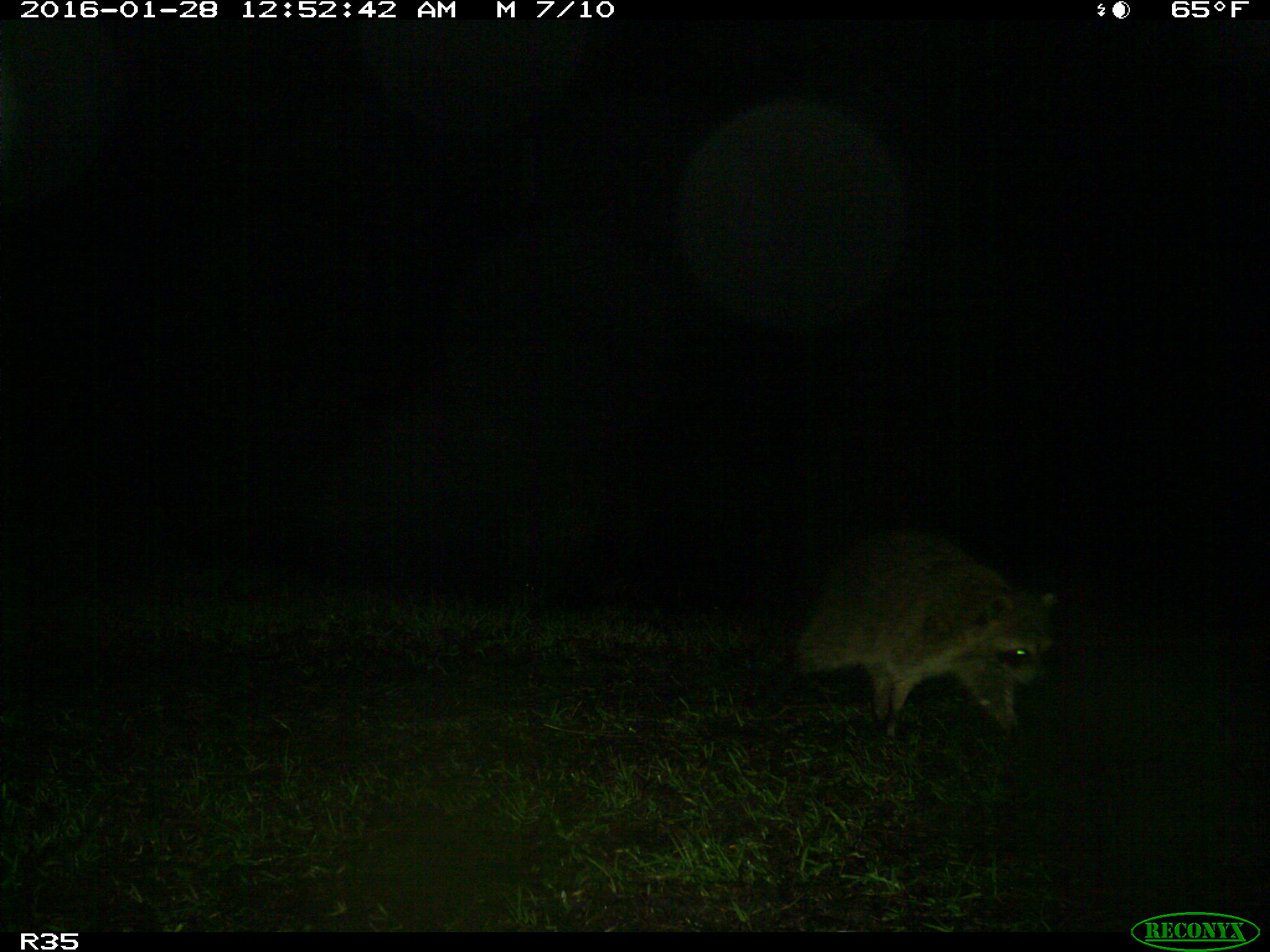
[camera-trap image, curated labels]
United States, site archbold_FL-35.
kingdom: Animalia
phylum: Chordata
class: Mammalia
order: Carnivora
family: Procyonidae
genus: Procyon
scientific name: Procyon lotor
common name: common raccoon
Procyon lotor (common raccoon).